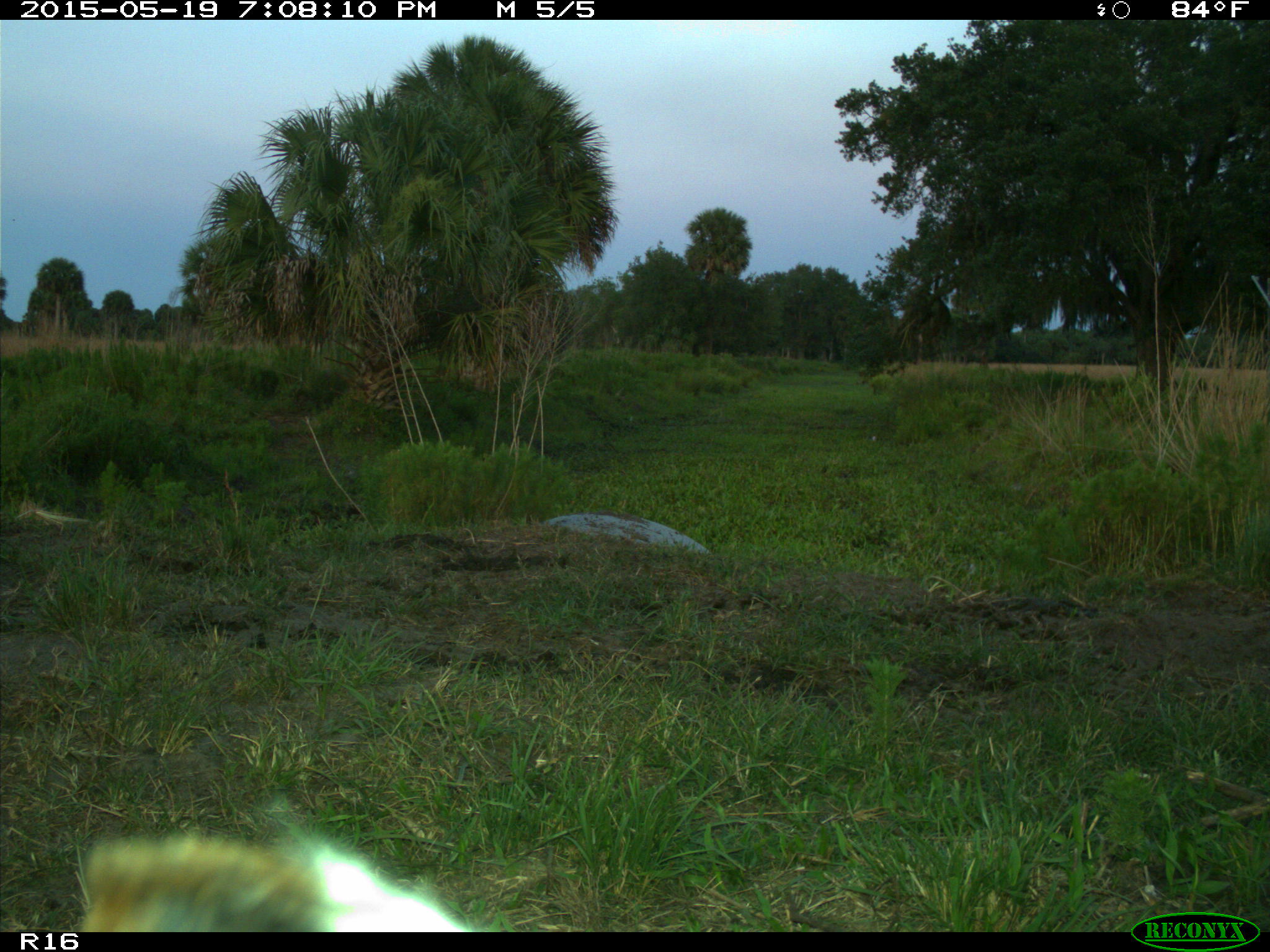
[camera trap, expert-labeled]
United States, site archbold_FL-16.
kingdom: Animalia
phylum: Chordata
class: Mammalia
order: Artiodactyla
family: Bovidae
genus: Bos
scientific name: Bos taurus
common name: domestic cow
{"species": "Bos taurus (domestic cow)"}